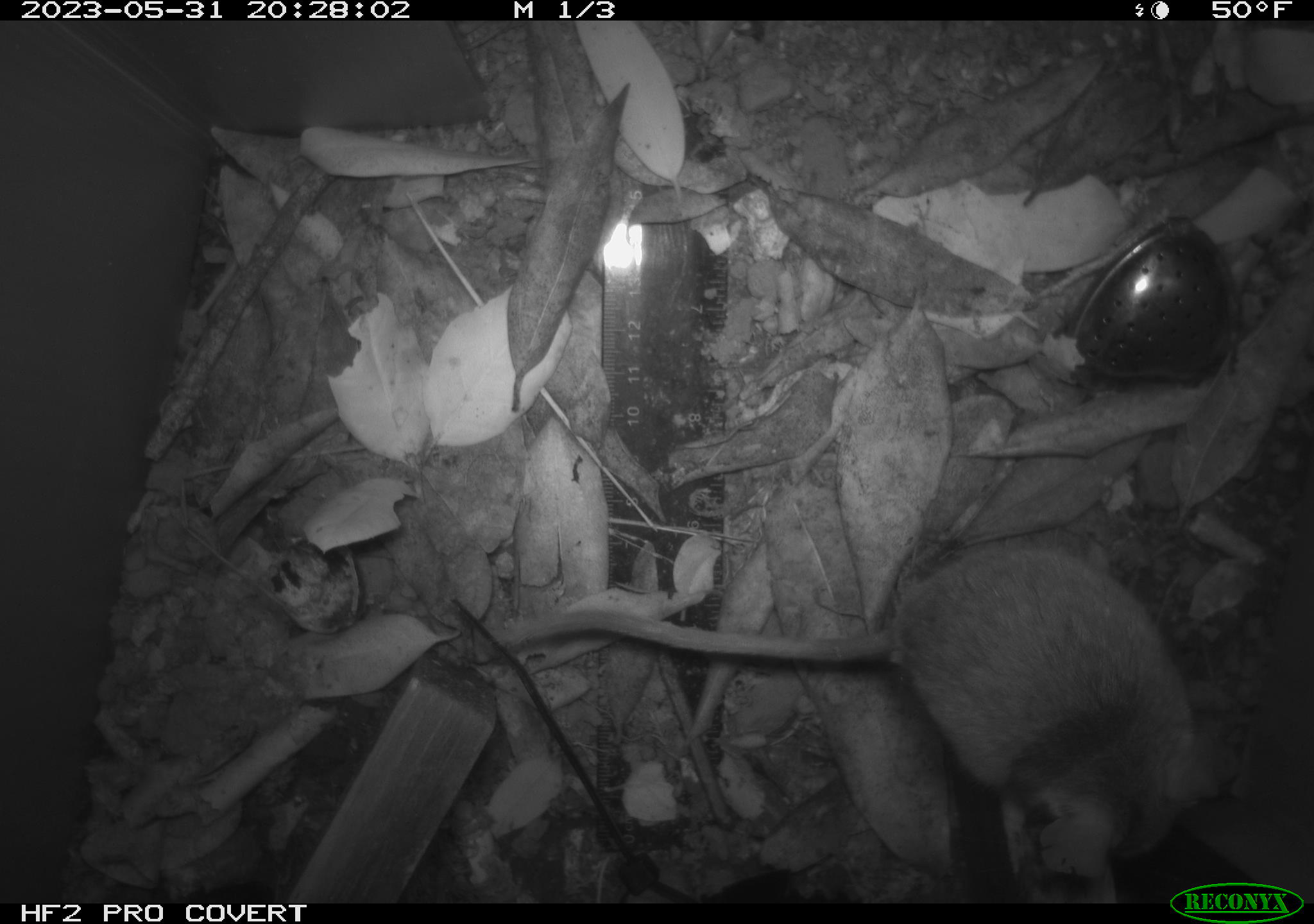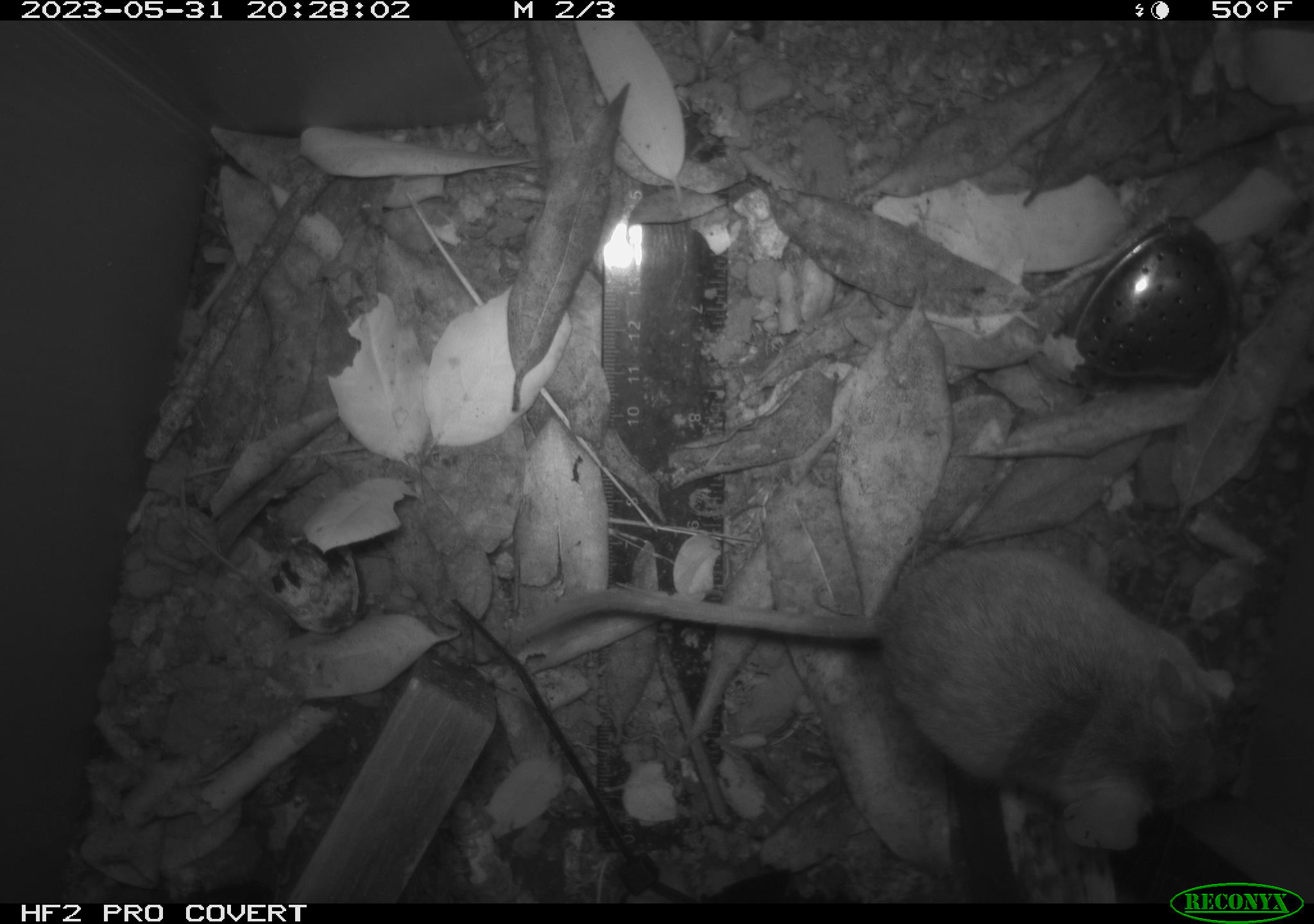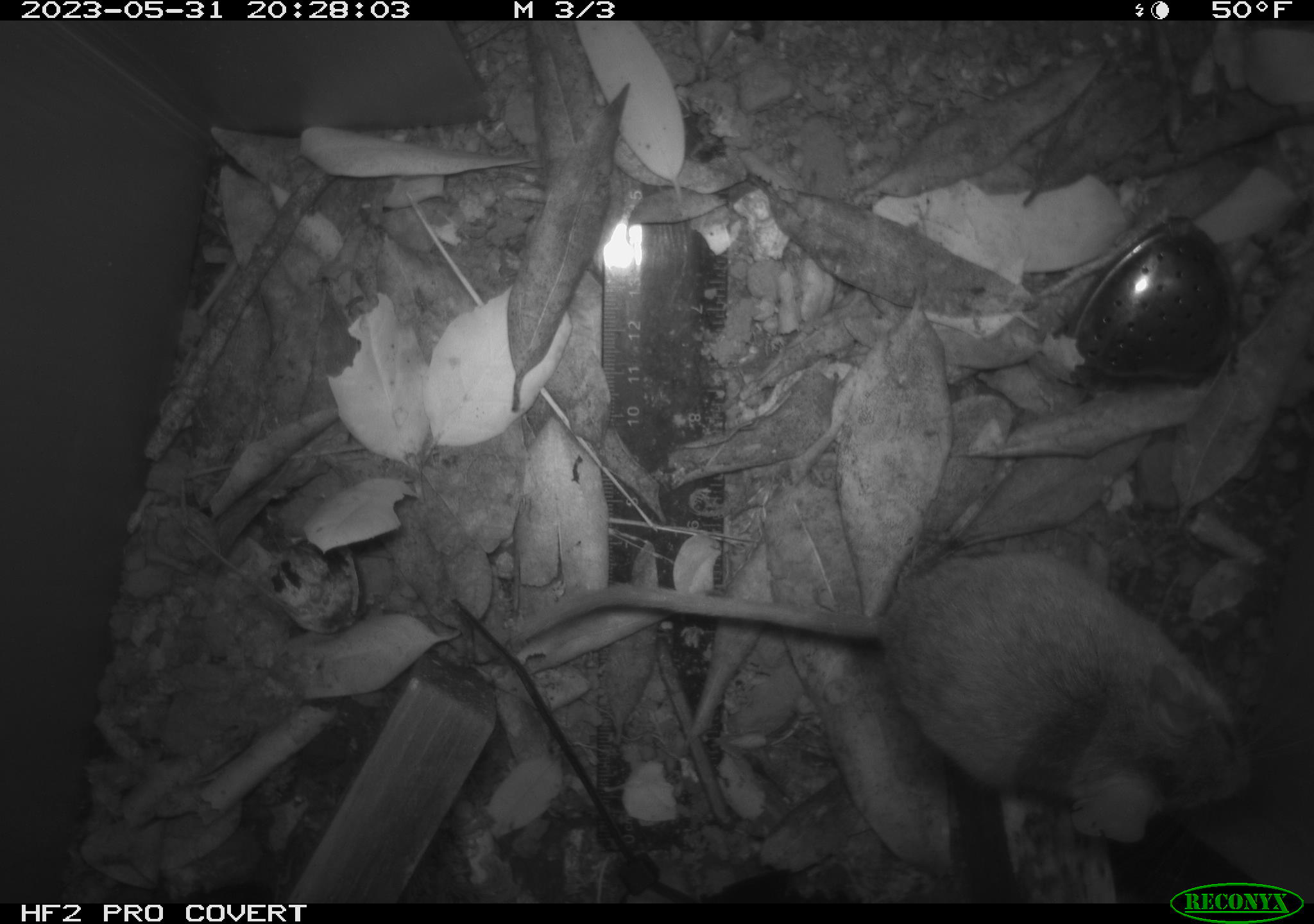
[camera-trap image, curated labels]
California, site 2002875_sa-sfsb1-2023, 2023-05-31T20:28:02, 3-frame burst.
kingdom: Animalia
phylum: Chordata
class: Mammalia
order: Rodentia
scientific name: Rodentia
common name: mouse species